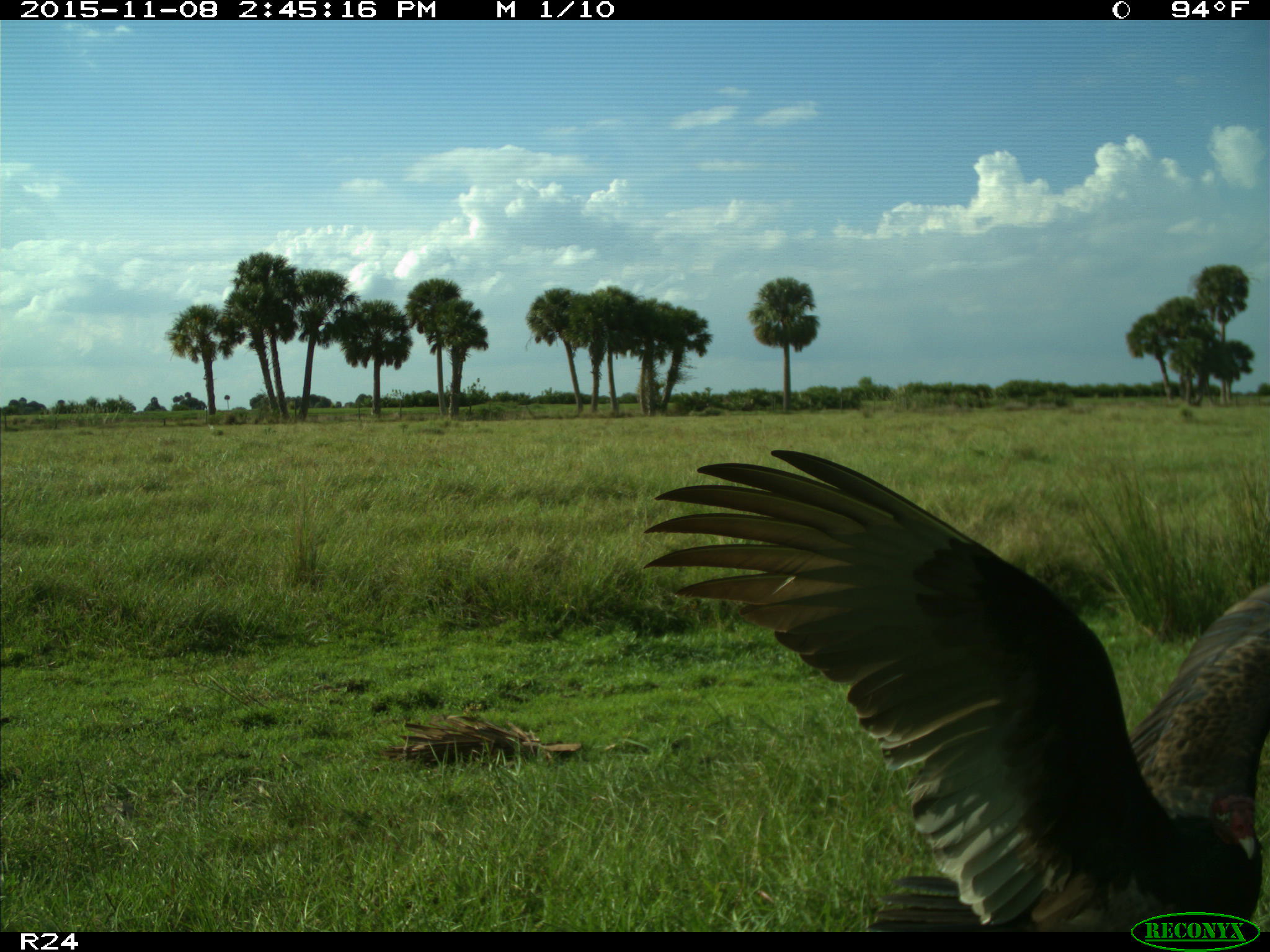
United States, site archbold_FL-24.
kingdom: Animalia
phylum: Chordata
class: Aves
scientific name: Aves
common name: birds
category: unidentified bird